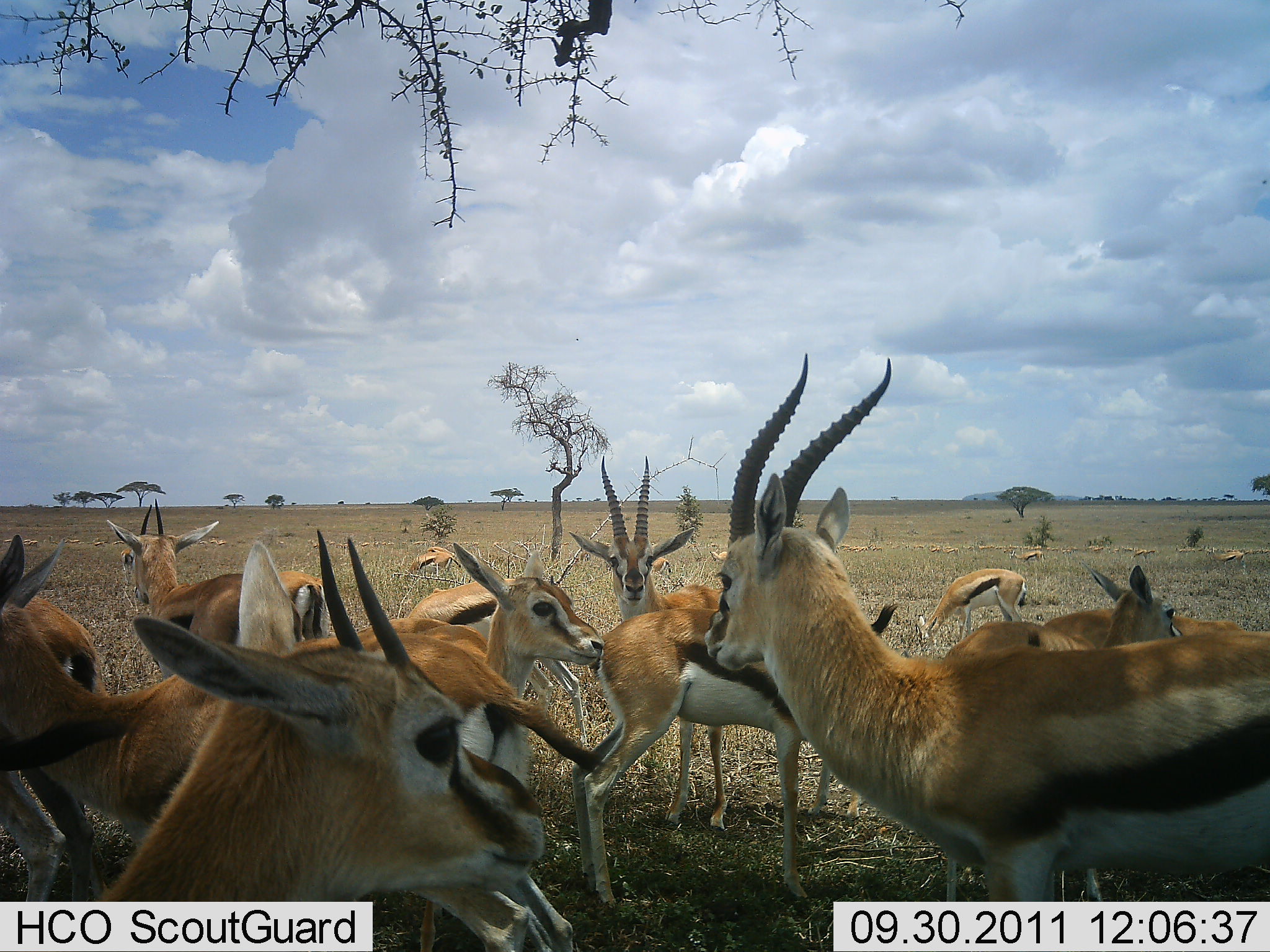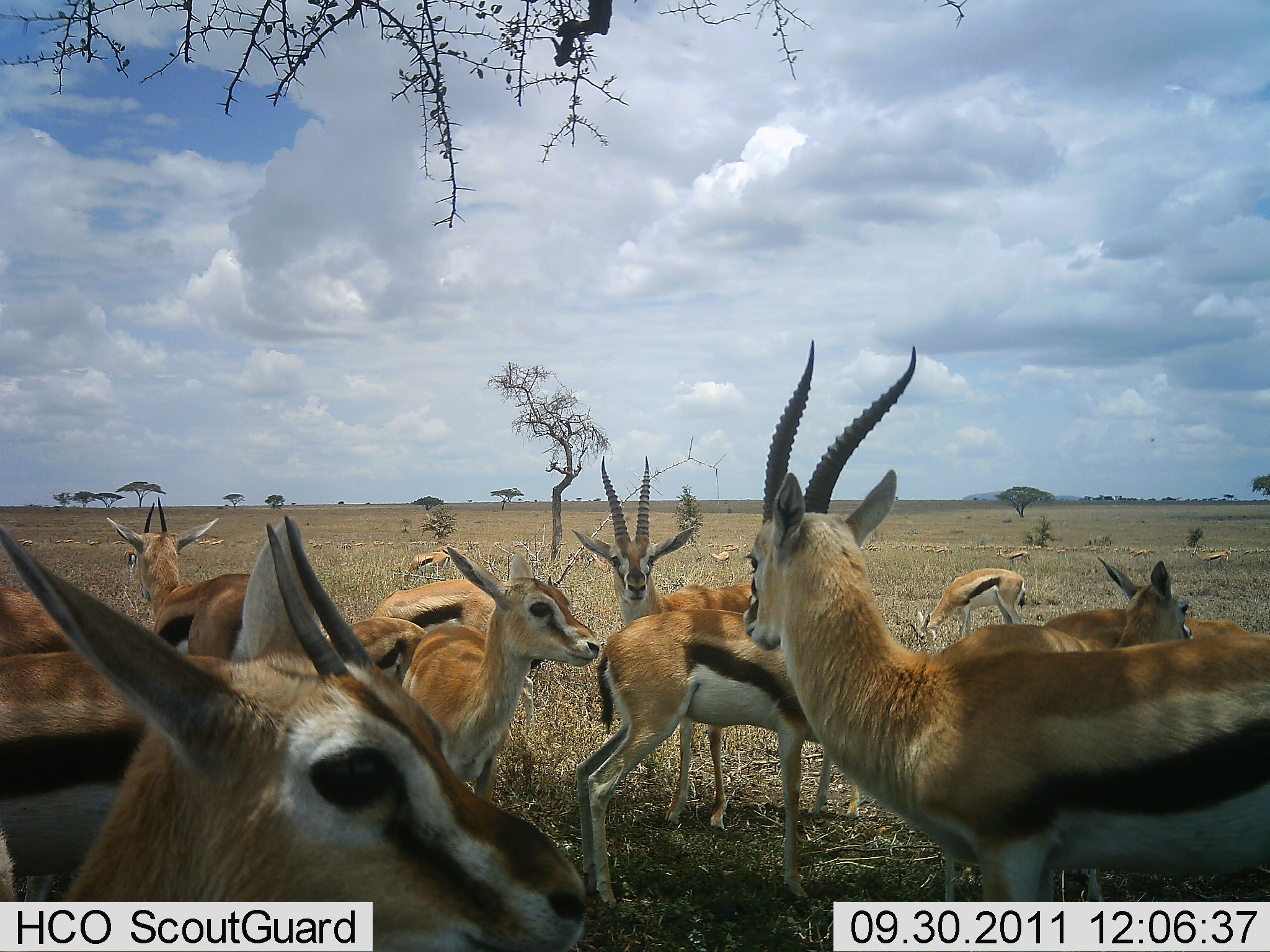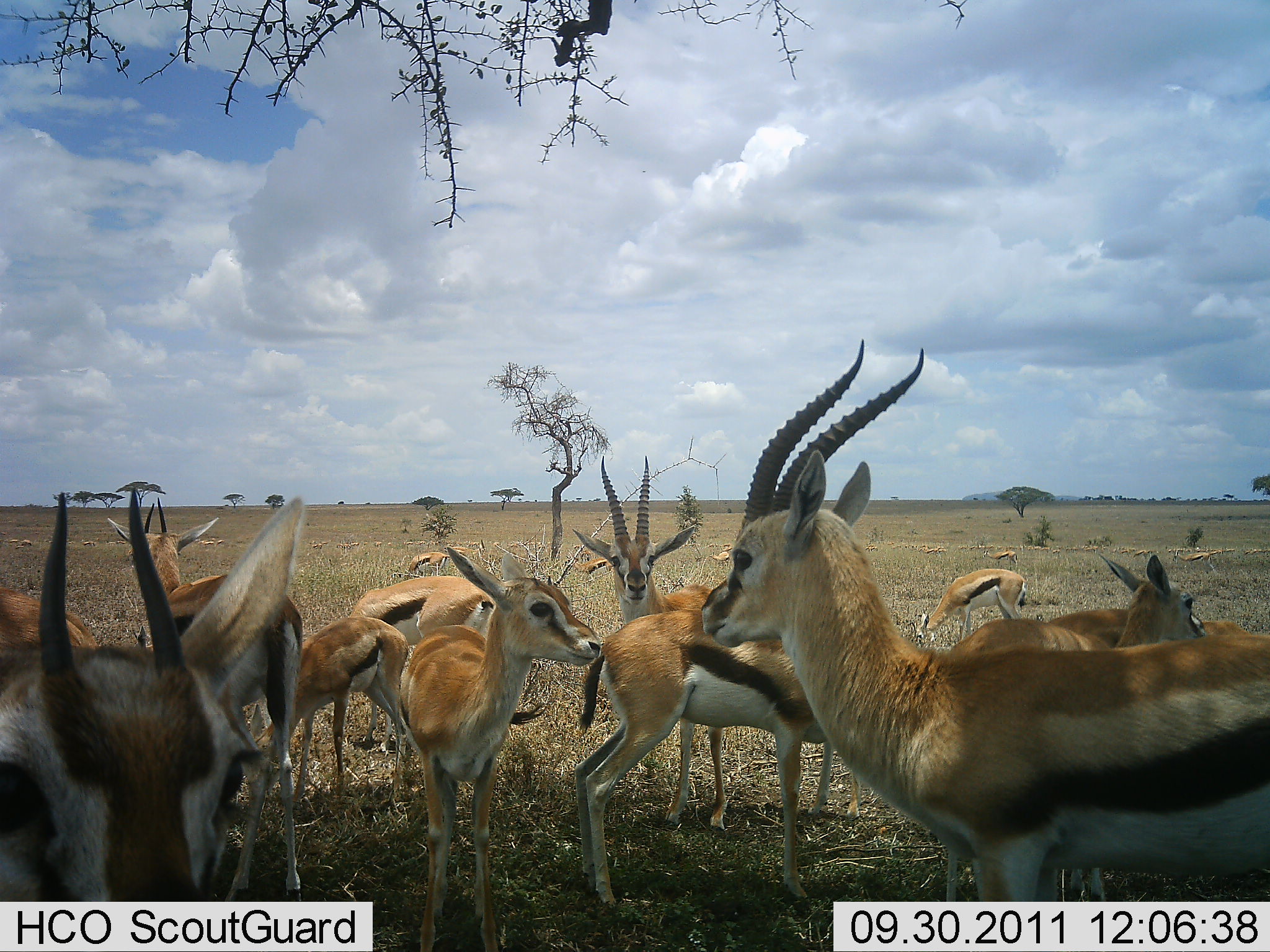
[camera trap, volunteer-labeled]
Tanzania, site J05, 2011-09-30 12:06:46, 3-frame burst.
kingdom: Animalia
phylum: Chordata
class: Mammalia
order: Artiodactyla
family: Bovidae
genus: Eudorcas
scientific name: Eudorcas thomsonii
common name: thomson's gazelle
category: gazellethomsons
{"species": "gazellethomsons (thomson's gazelle) (Eudorcas thomsonii)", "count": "11-50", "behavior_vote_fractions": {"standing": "92%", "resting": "15%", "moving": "15%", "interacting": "23%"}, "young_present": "8%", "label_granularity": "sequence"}